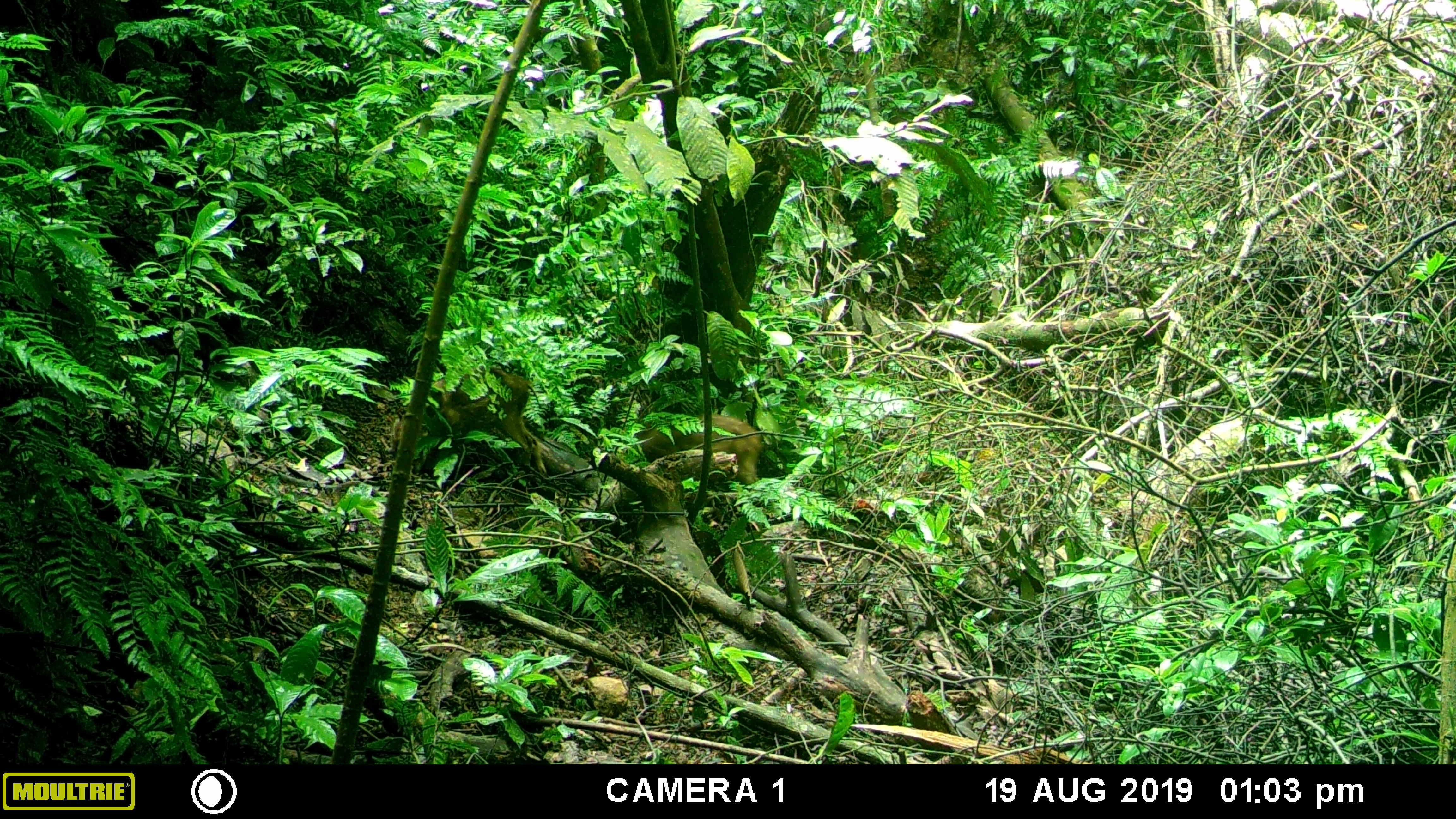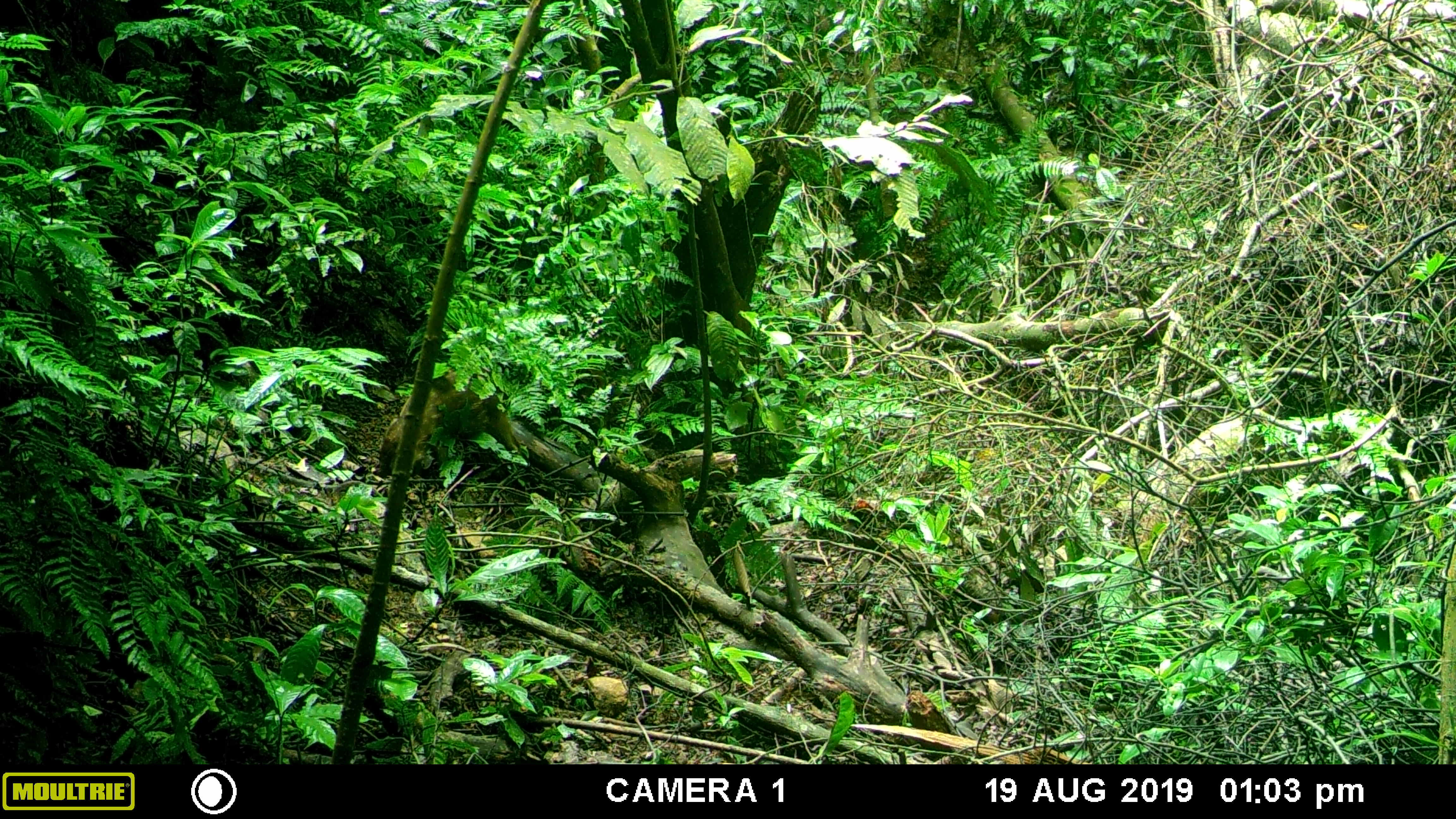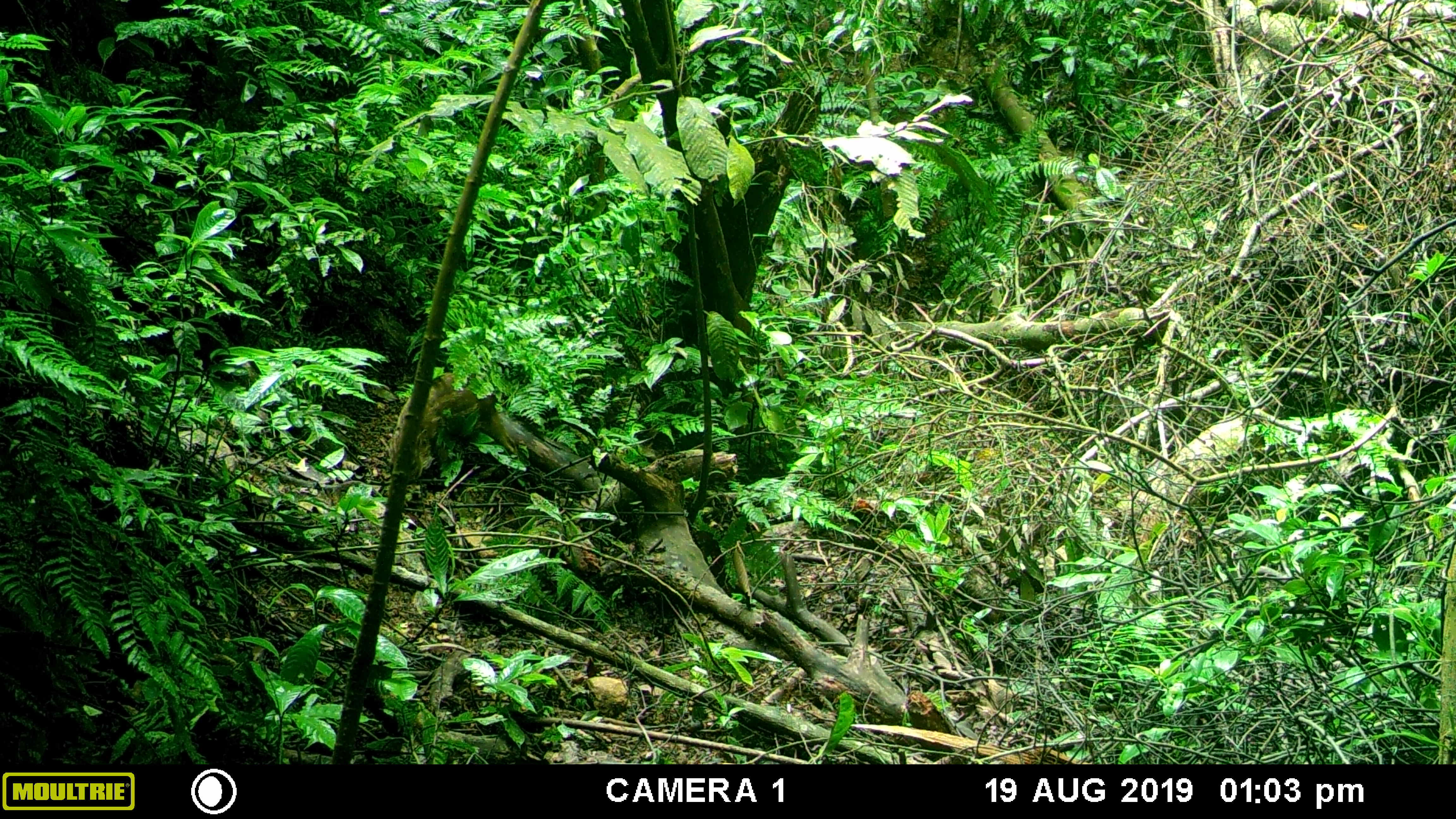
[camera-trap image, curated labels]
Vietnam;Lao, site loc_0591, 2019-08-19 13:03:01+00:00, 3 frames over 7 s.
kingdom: Animalia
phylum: Chordata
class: Mammalia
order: Artiodactyla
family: Suidae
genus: Sus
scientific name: Sus scrofa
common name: eurasian wild pig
Eurasian wild pig (Sus scrofa). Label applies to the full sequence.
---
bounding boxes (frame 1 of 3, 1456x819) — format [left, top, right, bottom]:
eurasian wild pig: [390, 364, 548, 478]; [620, 412, 762, 486]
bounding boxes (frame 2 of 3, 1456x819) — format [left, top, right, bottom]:
eurasian wild pig: [377, 364, 524, 479]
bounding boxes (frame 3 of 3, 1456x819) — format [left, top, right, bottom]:
eurasian wild pig: [387, 369, 520, 486]